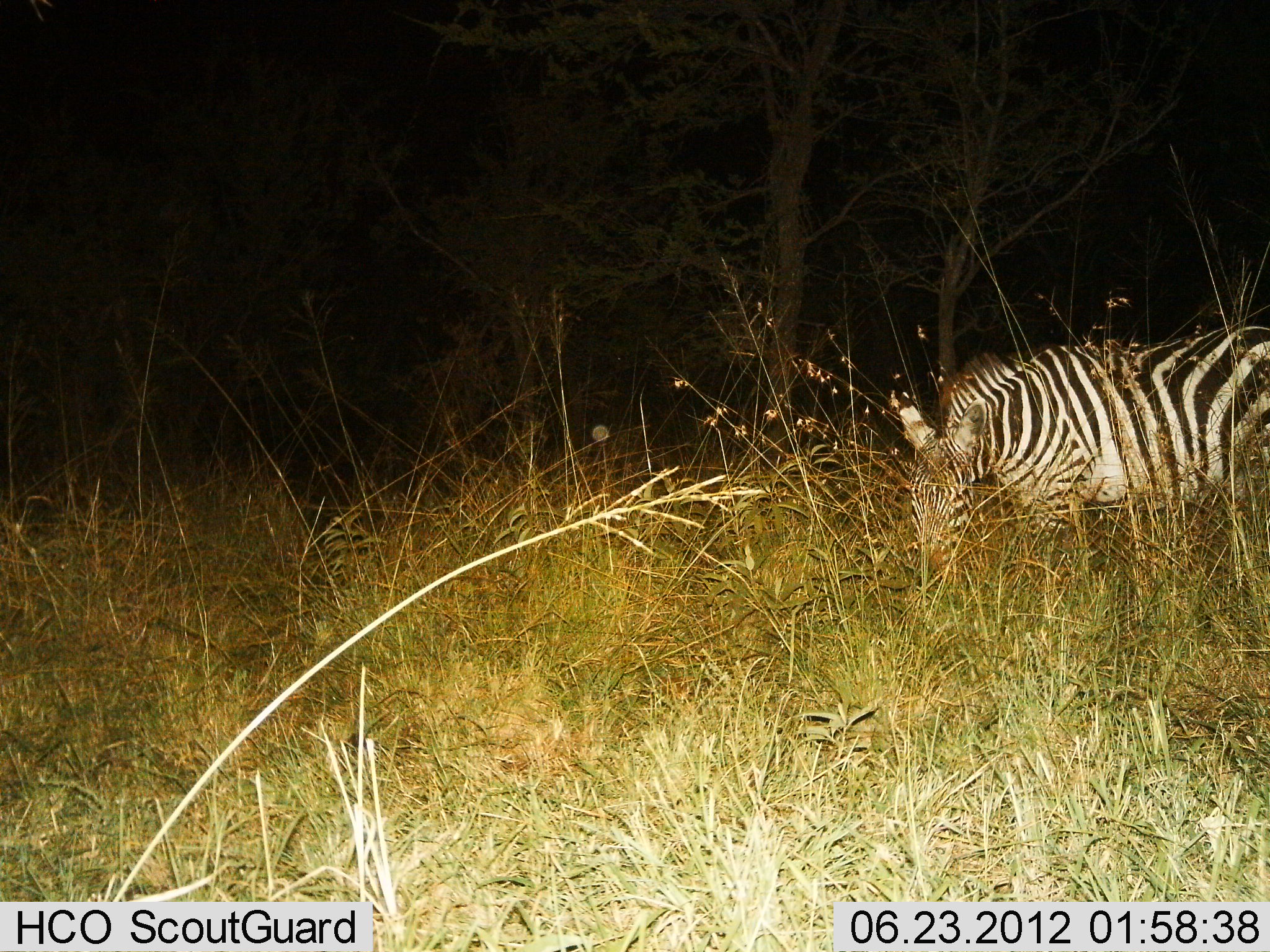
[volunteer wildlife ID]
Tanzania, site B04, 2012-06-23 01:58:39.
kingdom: Animalia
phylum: Chordata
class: Mammalia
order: Perissodactyla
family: Equidae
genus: Equus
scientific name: Equus quagga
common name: plains zebra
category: zebra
Zebra (plains zebra) (Equus quagga), count 1. Behavior (volunteer vote fractions): standing 20%, resting 0%, moving 0%, interacting 0%. Young present (vote fraction): 0%. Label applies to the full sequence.